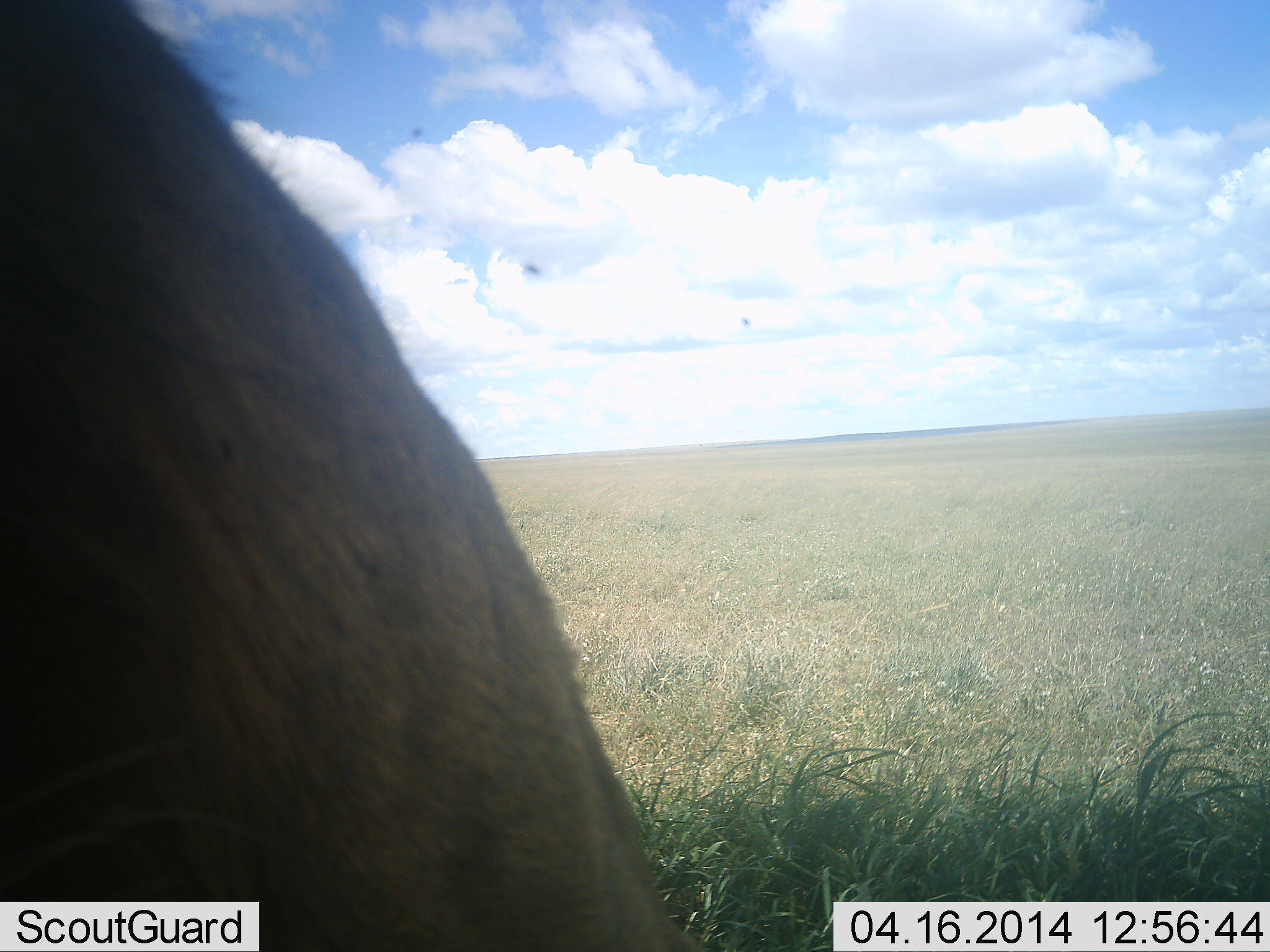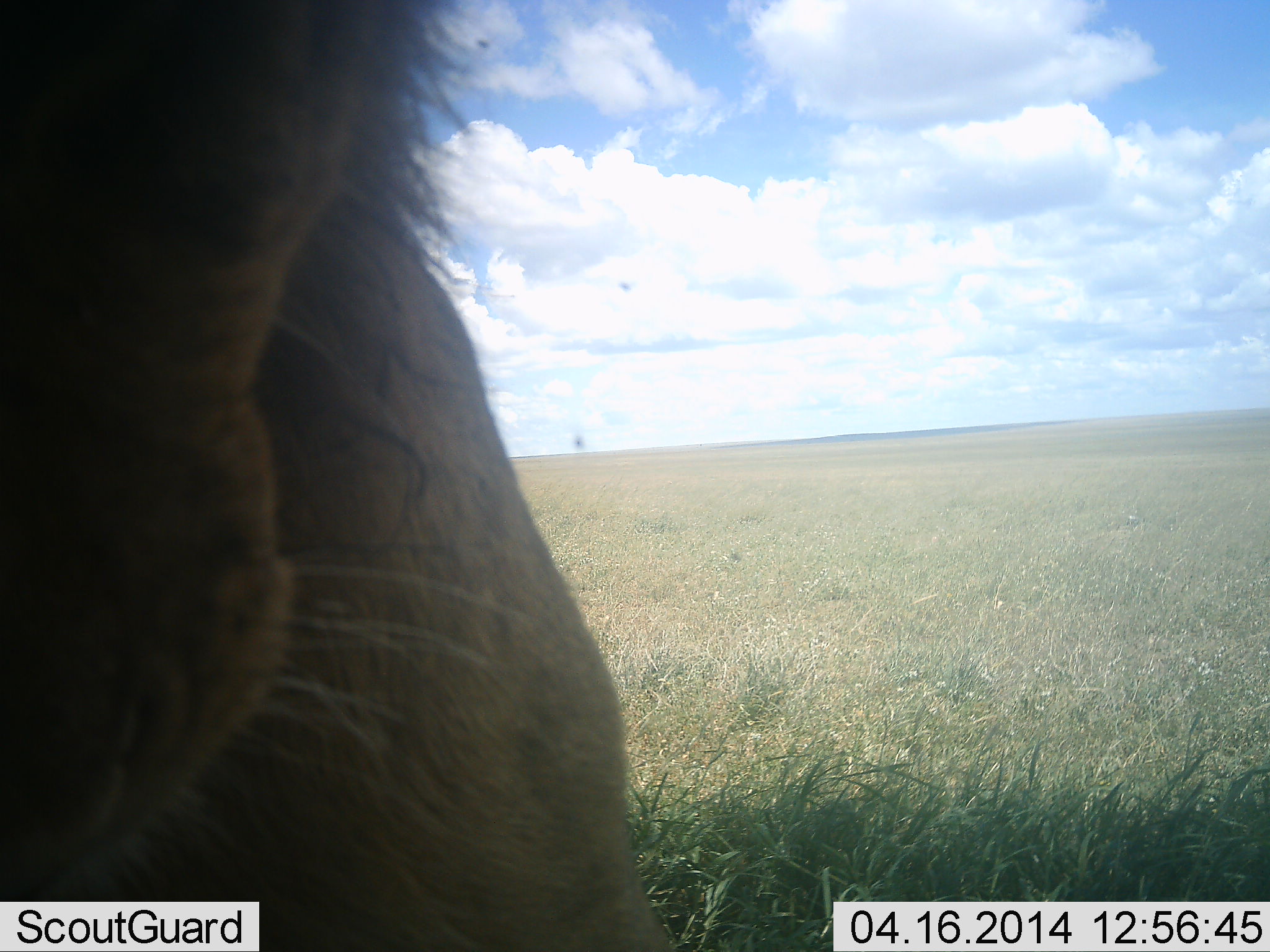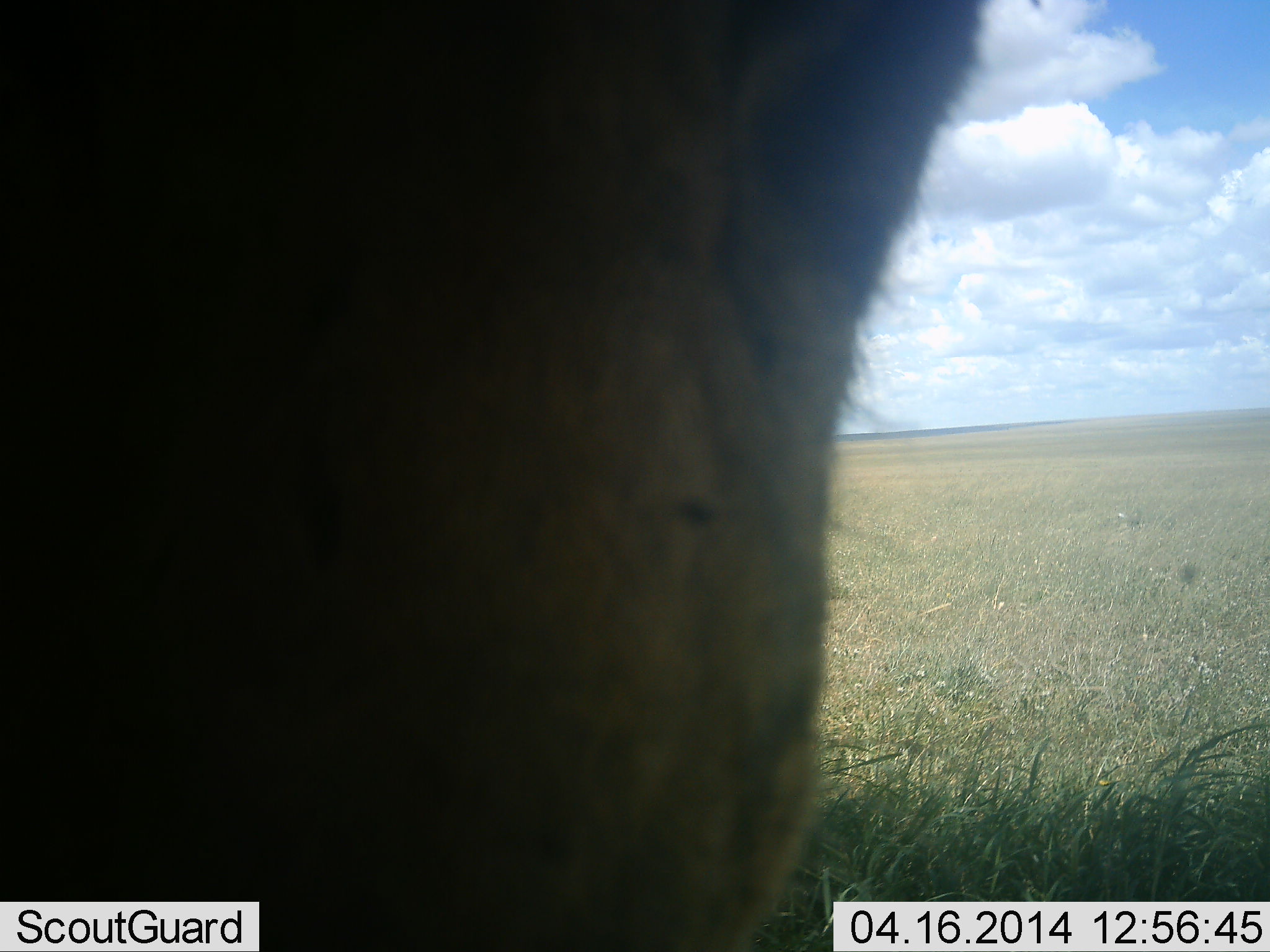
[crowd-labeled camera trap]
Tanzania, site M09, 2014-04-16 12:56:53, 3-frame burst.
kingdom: Animalia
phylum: Chordata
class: Mammalia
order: Carnivora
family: Felidae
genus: Panthera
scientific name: Panthera leo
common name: lion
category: lionmale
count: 1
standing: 45%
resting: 36%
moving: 9%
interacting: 9%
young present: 0%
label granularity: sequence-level